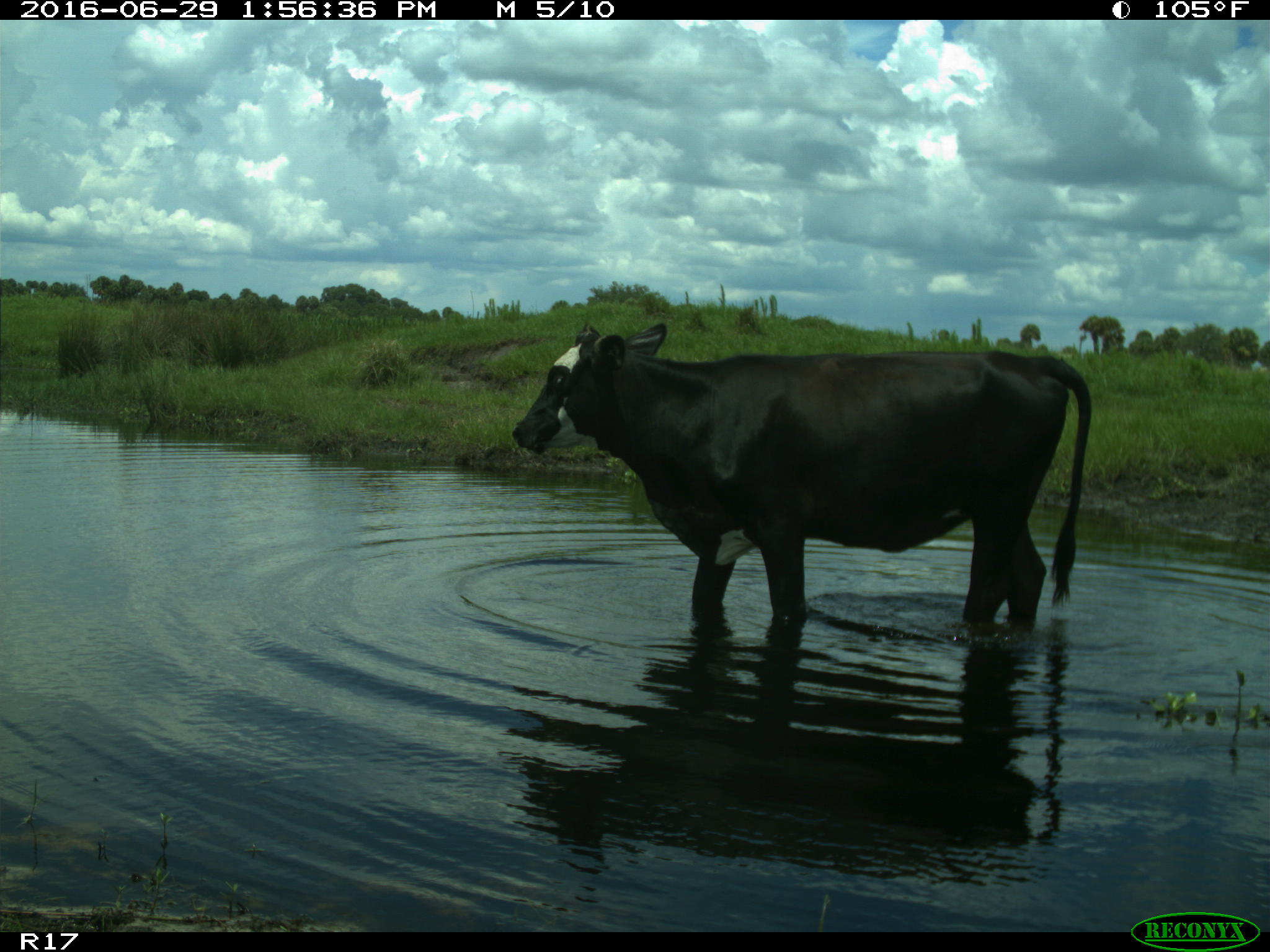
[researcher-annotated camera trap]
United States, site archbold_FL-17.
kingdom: Animalia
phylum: Chordata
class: Mammalia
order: Artiodactyla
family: Bovidae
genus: Bos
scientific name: Bos taurus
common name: domestic cow